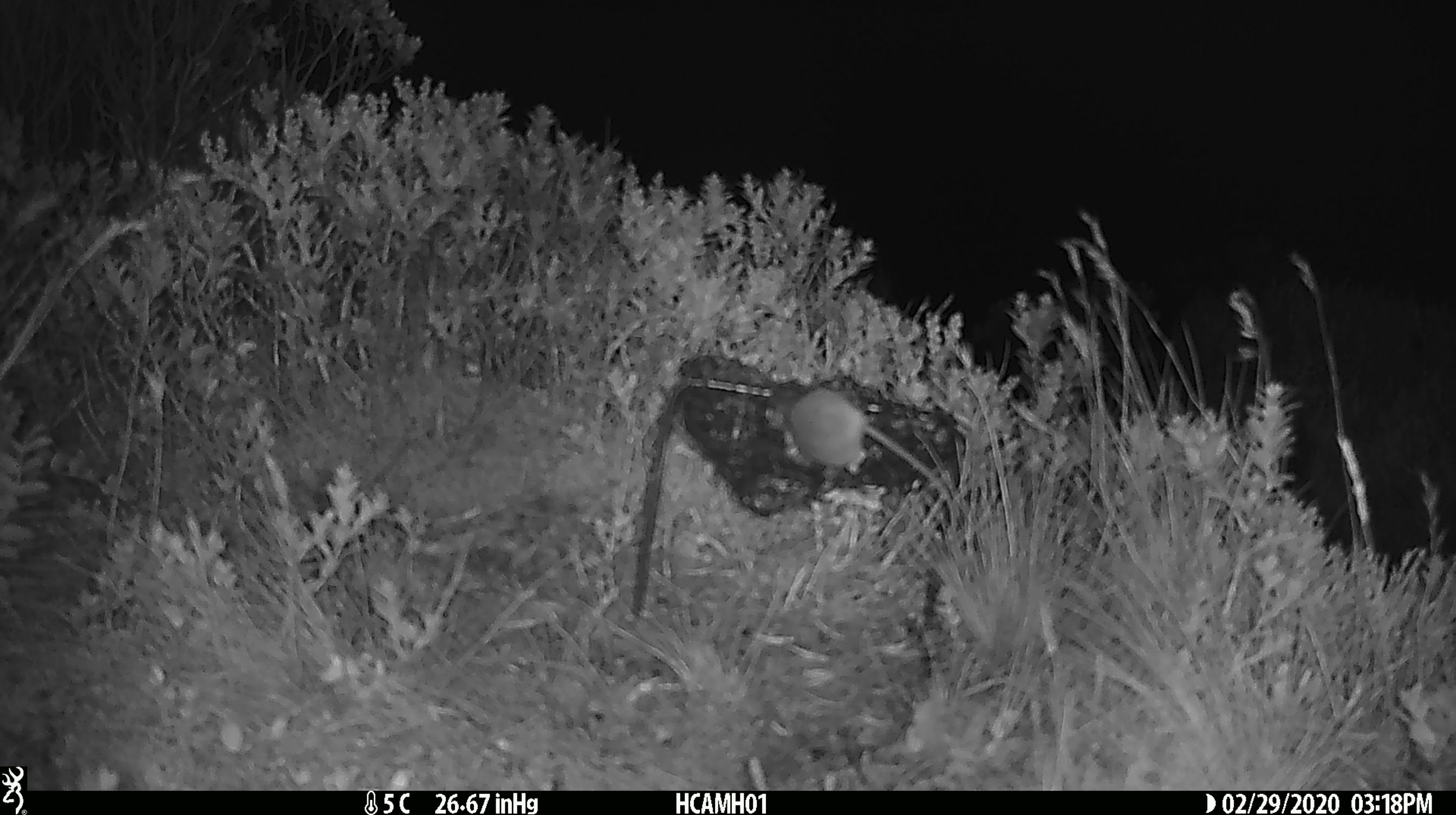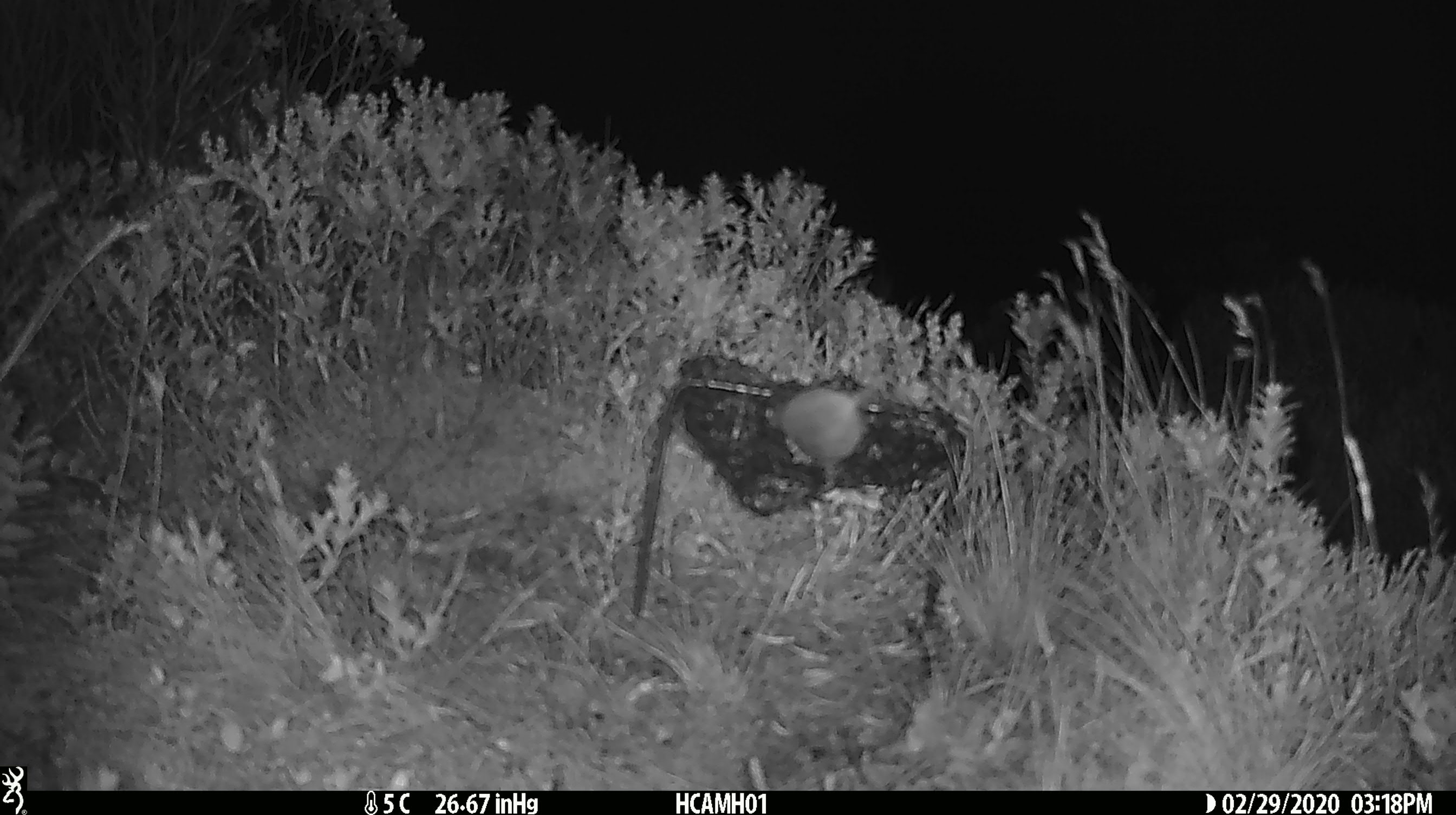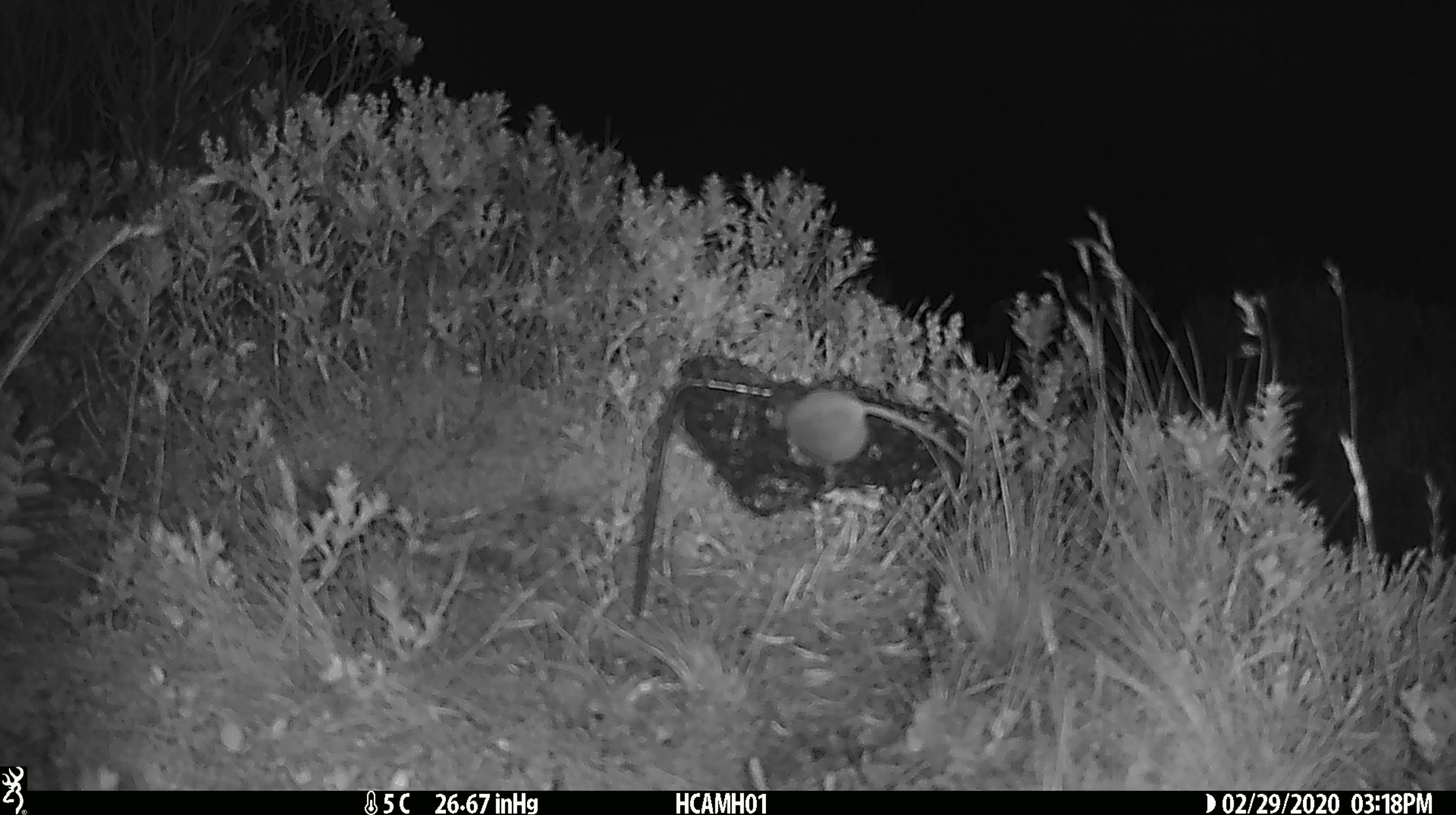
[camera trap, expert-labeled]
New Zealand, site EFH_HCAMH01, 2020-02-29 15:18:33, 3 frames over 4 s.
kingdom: Animalia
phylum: Chordata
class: Mammalia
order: Rodentia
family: Muridae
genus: Mus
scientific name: Mus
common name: mouse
Mouse (Mus).